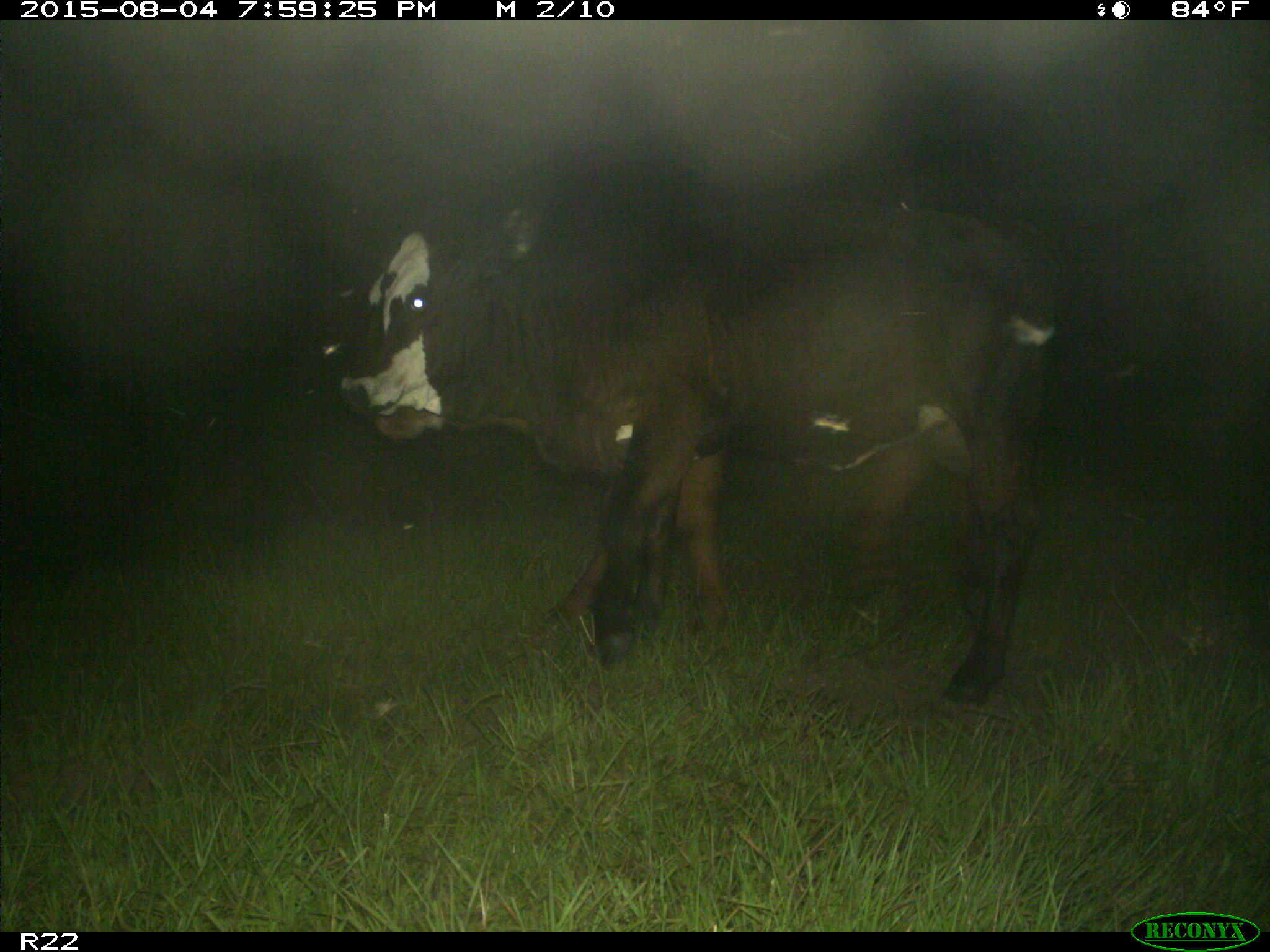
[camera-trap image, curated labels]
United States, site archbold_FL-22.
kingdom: Animalia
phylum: Chordata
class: Mammalia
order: Artiodactyla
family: Bovidae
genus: Bos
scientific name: Bos taurus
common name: domestic cow